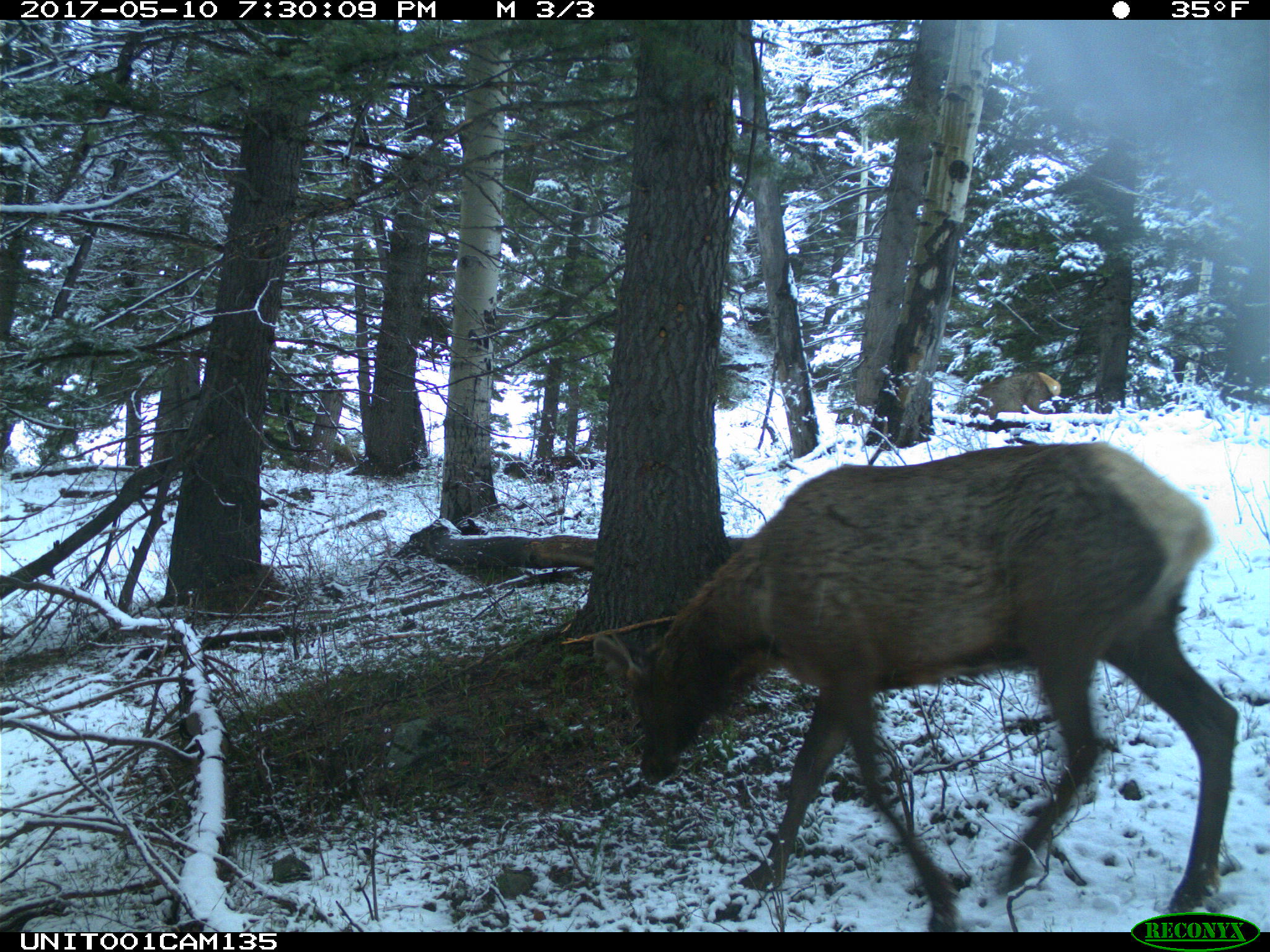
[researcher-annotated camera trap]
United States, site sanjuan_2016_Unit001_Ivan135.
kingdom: Animalia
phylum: Chordata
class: Mammalia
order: Artiodactyla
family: Cervidae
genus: Cervus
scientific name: Cervus elaphus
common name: red deer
Cervus elaphus (red deer).